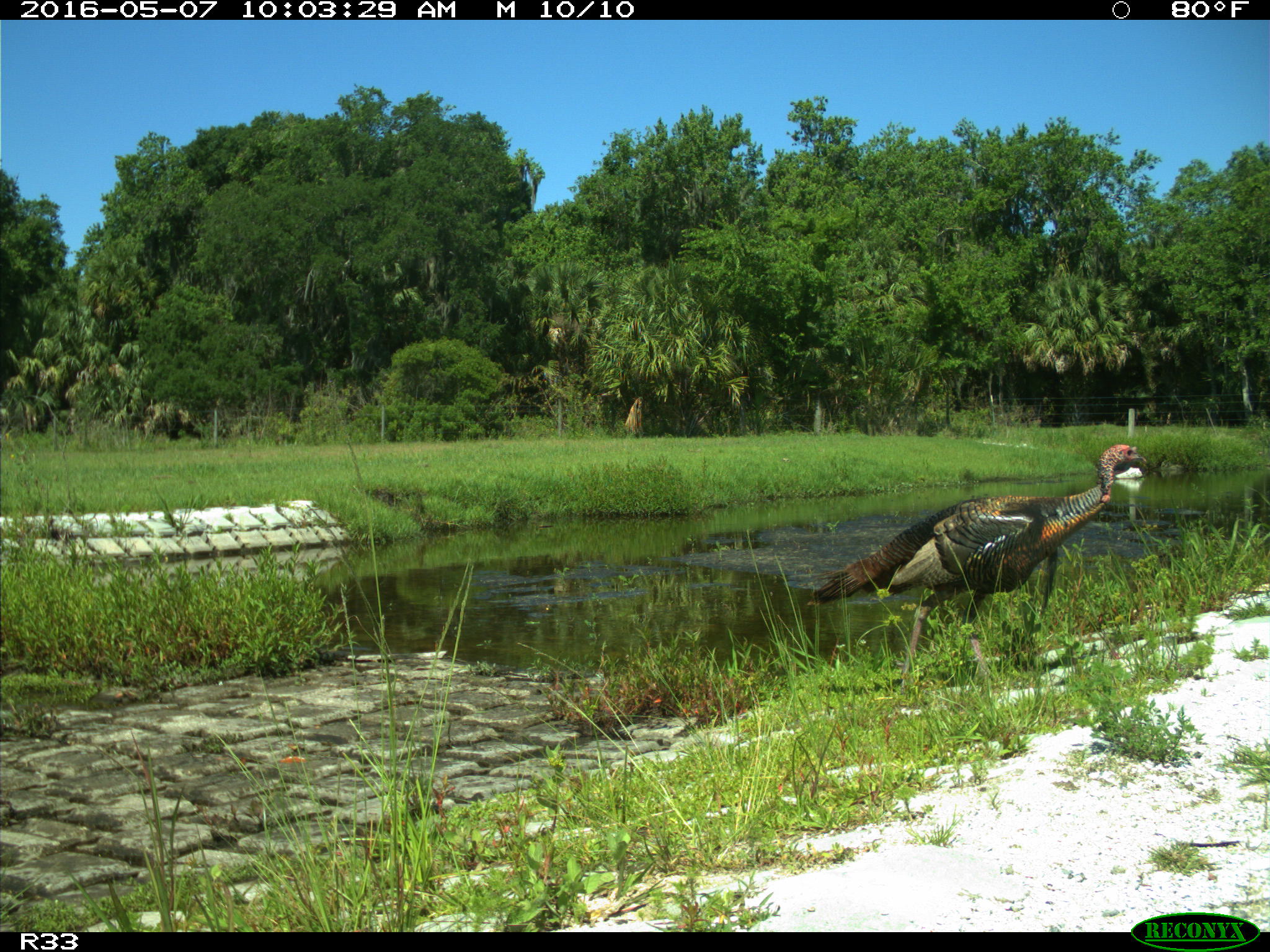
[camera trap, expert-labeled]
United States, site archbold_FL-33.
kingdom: Animalia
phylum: Chordata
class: Aves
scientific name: Aves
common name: birds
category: unidentified bird